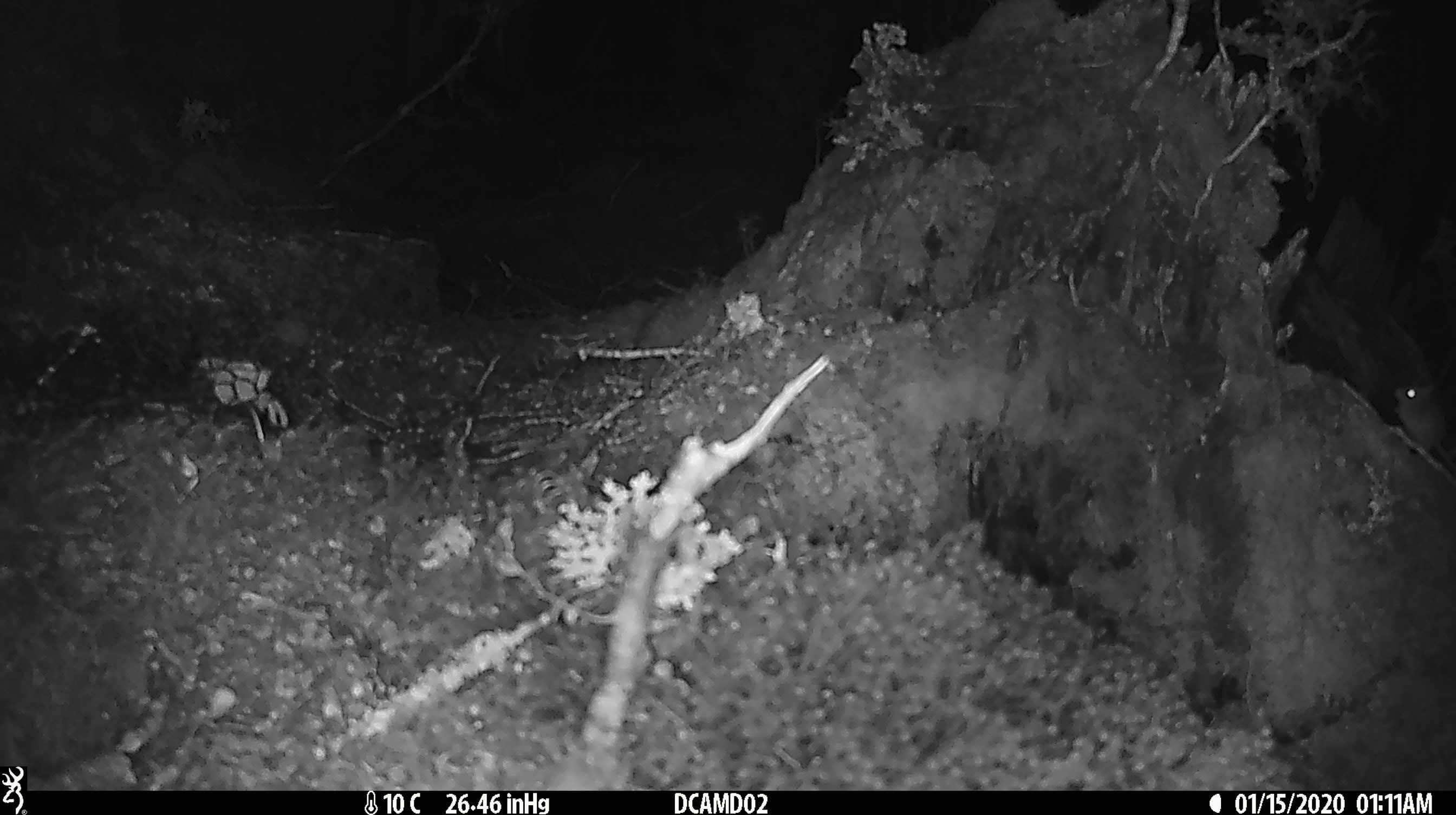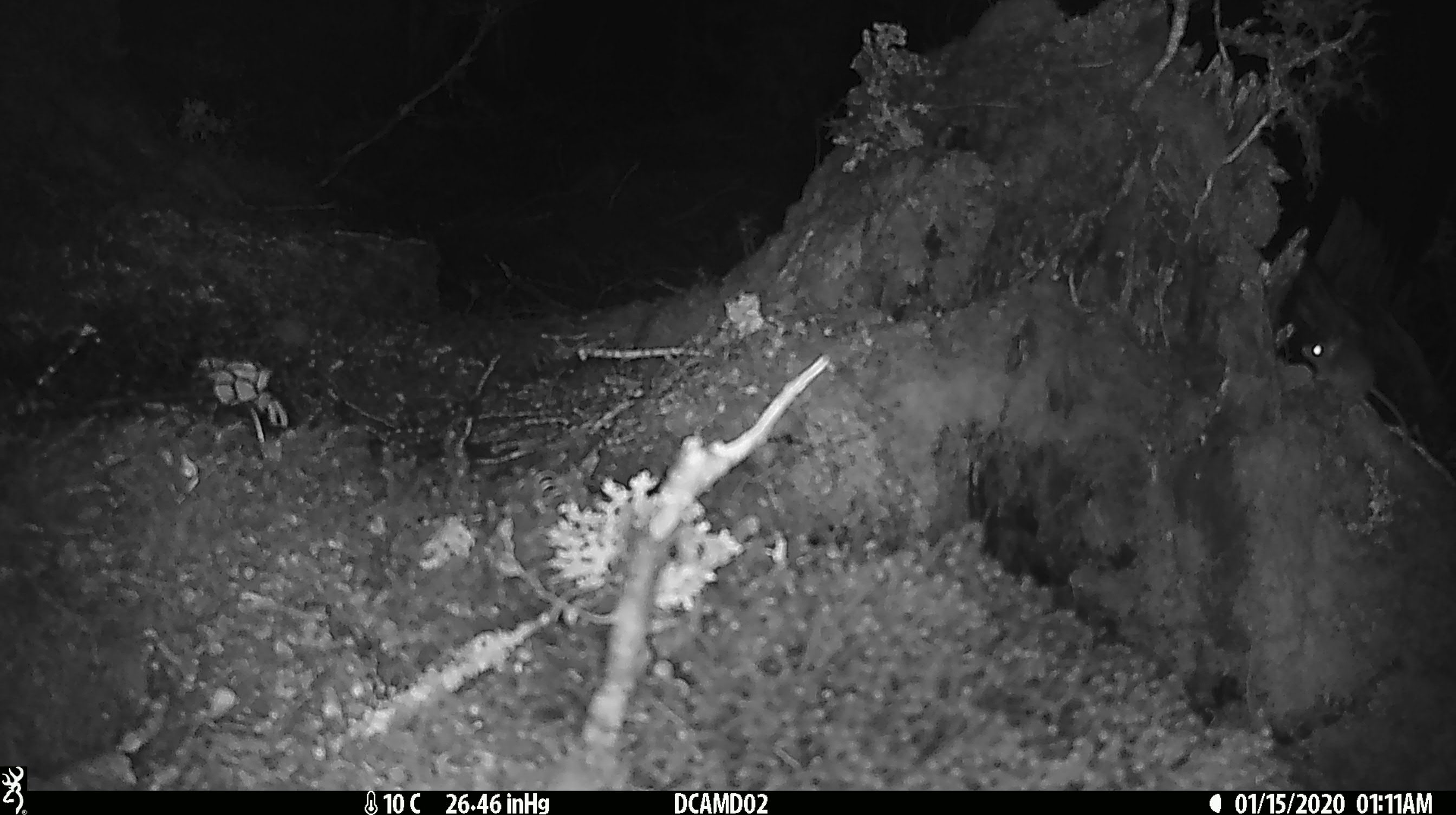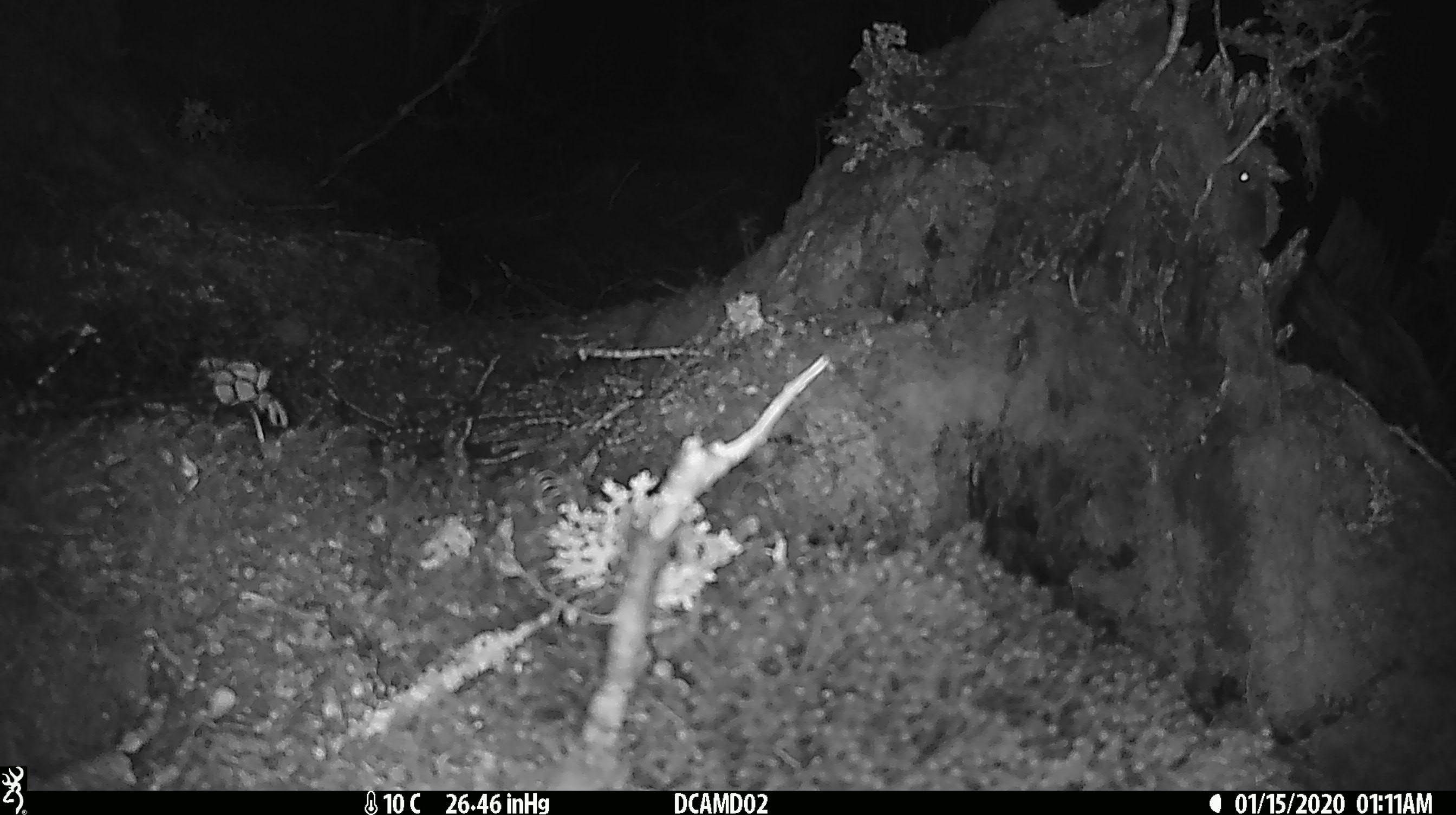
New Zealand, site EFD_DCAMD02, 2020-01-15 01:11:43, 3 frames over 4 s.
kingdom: Animalia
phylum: Chordata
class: Mammalia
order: Rodentia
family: Muridae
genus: Mus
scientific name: Mus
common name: mouse